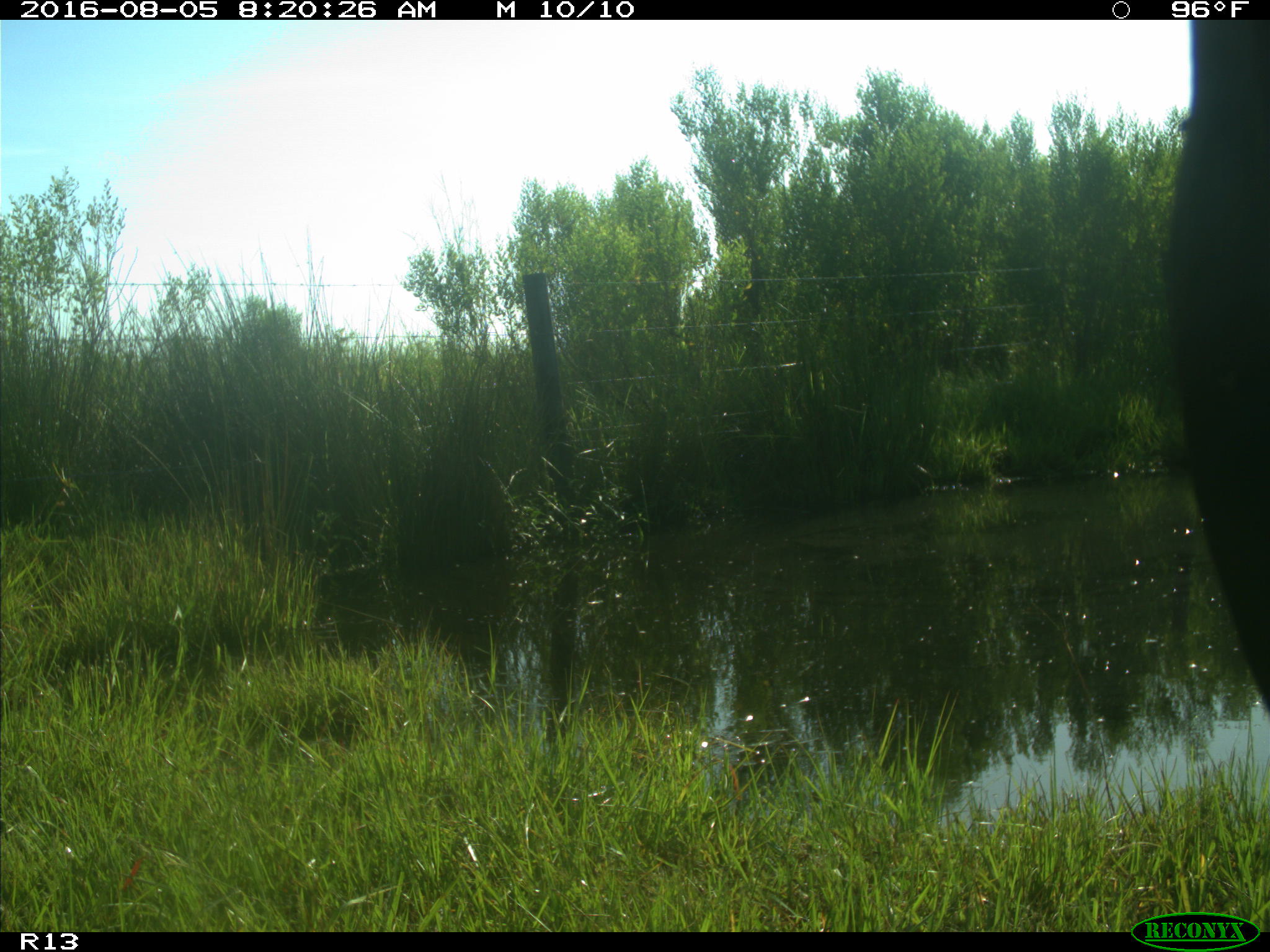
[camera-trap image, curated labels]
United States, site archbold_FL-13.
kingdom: Animalia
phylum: Chordata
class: Mammalia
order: Artiodactyla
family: Bovidae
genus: Bos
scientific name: Bos taurus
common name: domestic cow